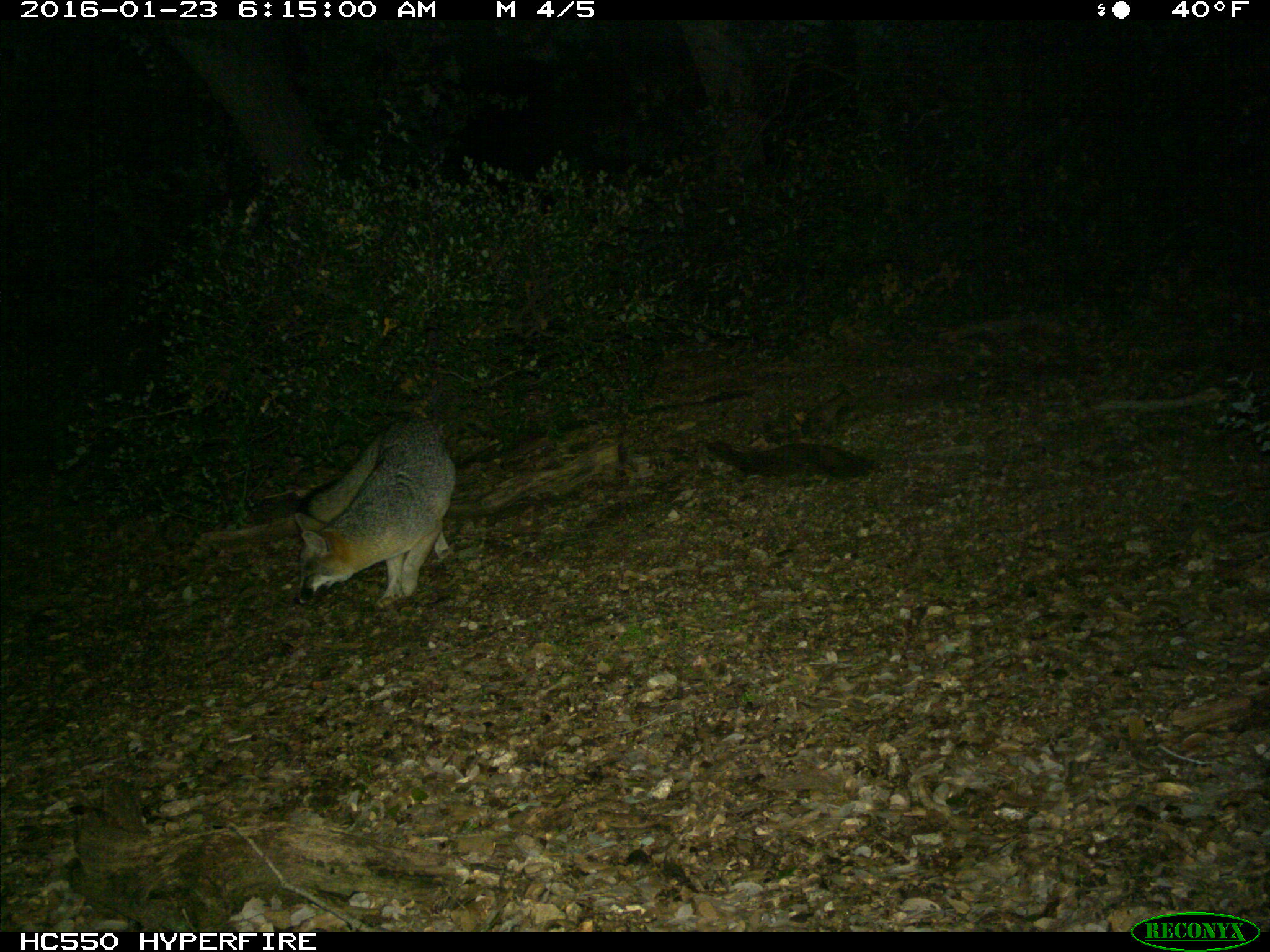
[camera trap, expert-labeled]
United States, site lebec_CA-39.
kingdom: Animalia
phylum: Chordata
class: Mammalia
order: Carnivora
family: Canidae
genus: Urocyon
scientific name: Urocyon cinereoargenteus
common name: gray fox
Urocyon cinereoargenteus (gray fox).